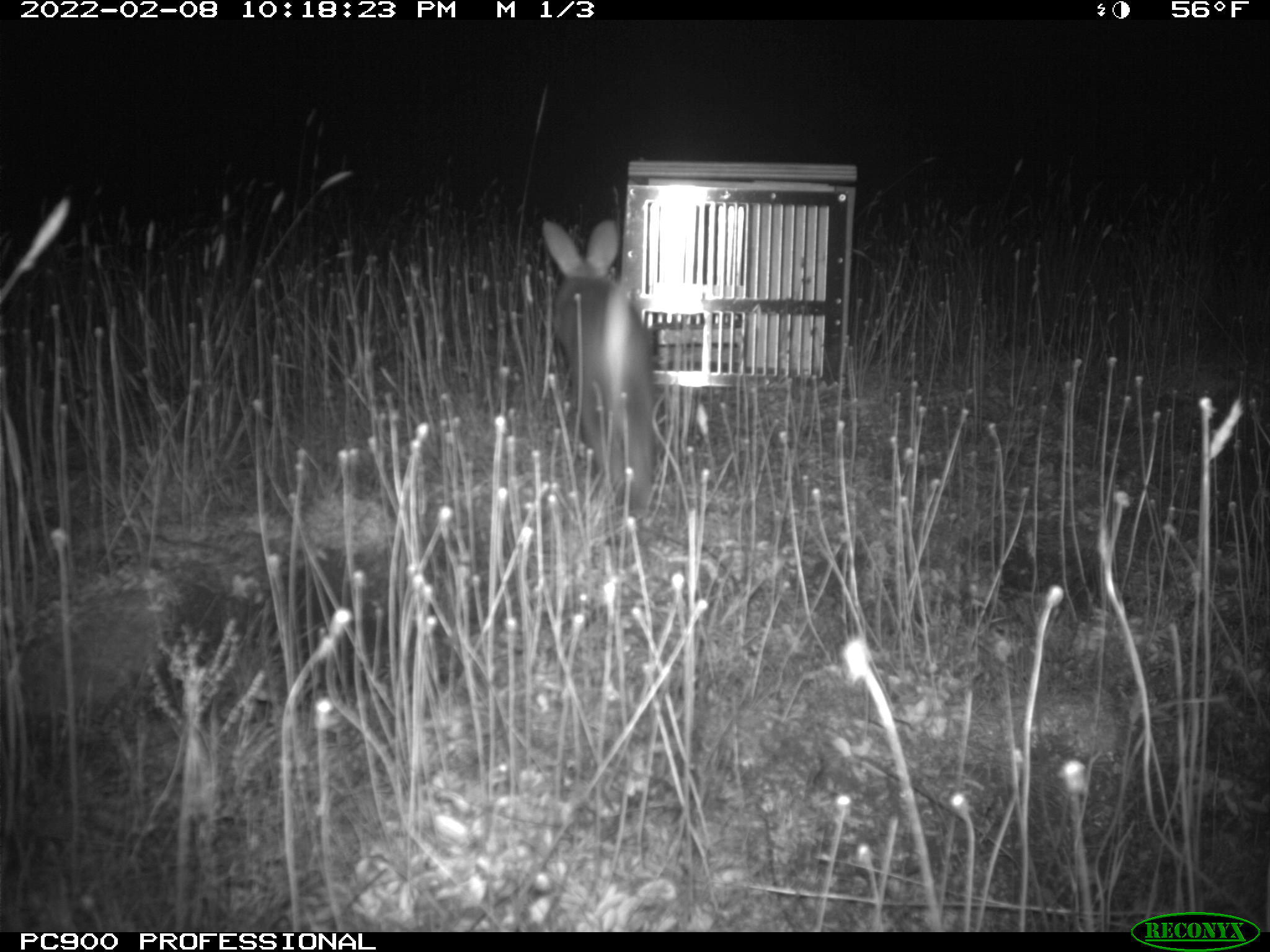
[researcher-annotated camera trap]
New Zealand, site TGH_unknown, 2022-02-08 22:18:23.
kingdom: Animalia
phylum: Chordata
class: Mammalia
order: Lagomorpha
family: Leporidae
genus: Oryctolagus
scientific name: Oryctolagus cuniculus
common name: european rabbit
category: rabbit